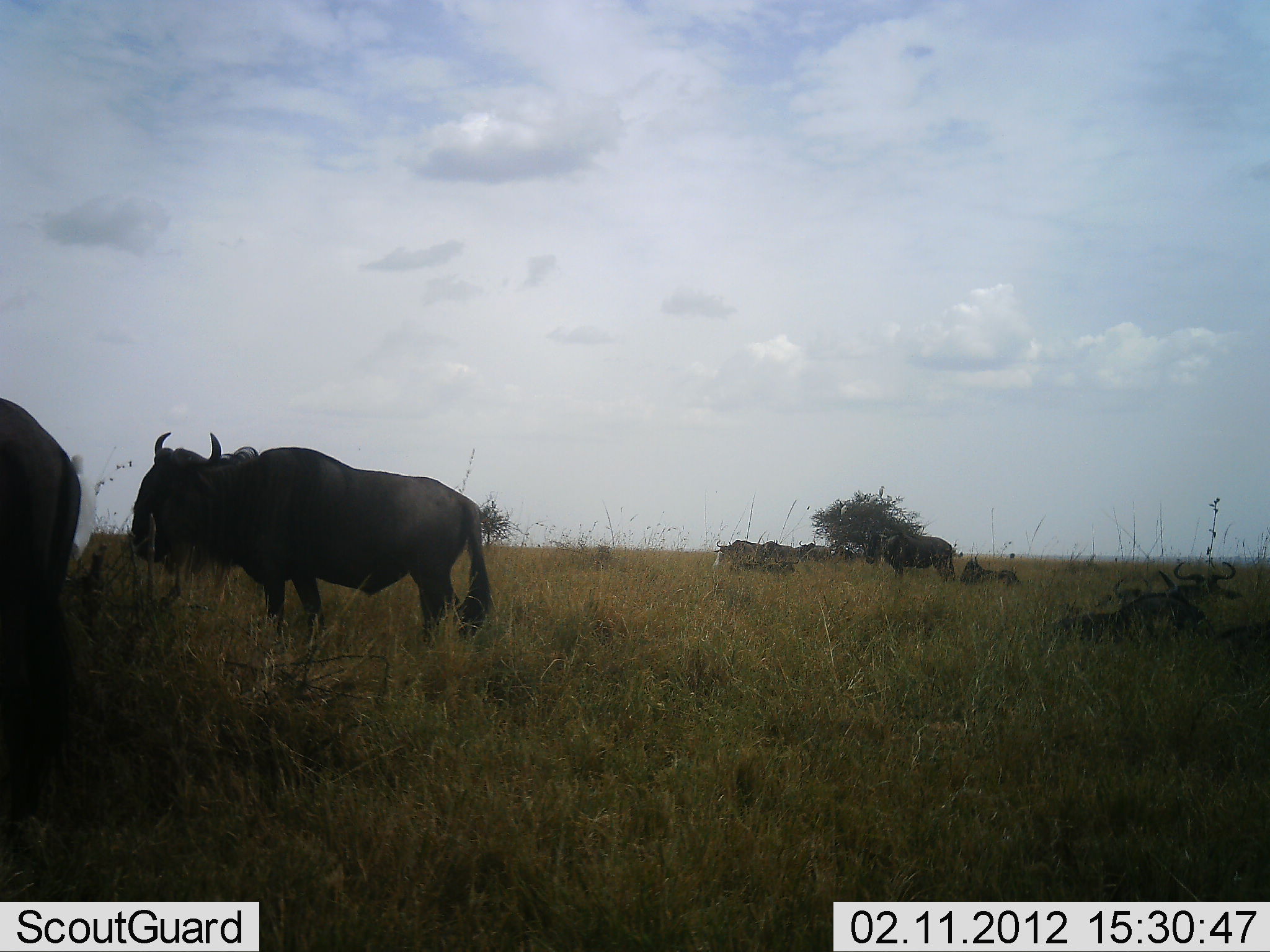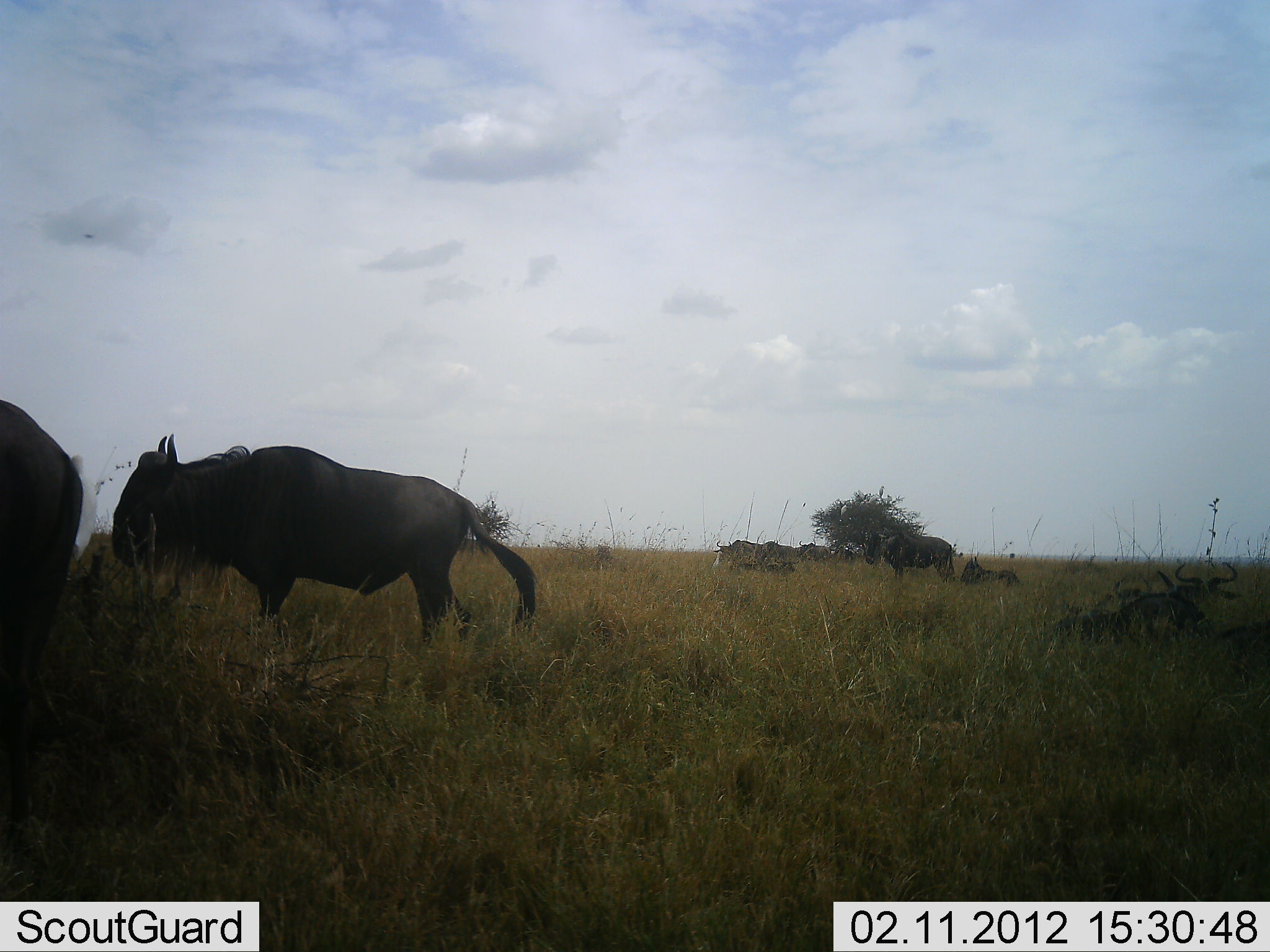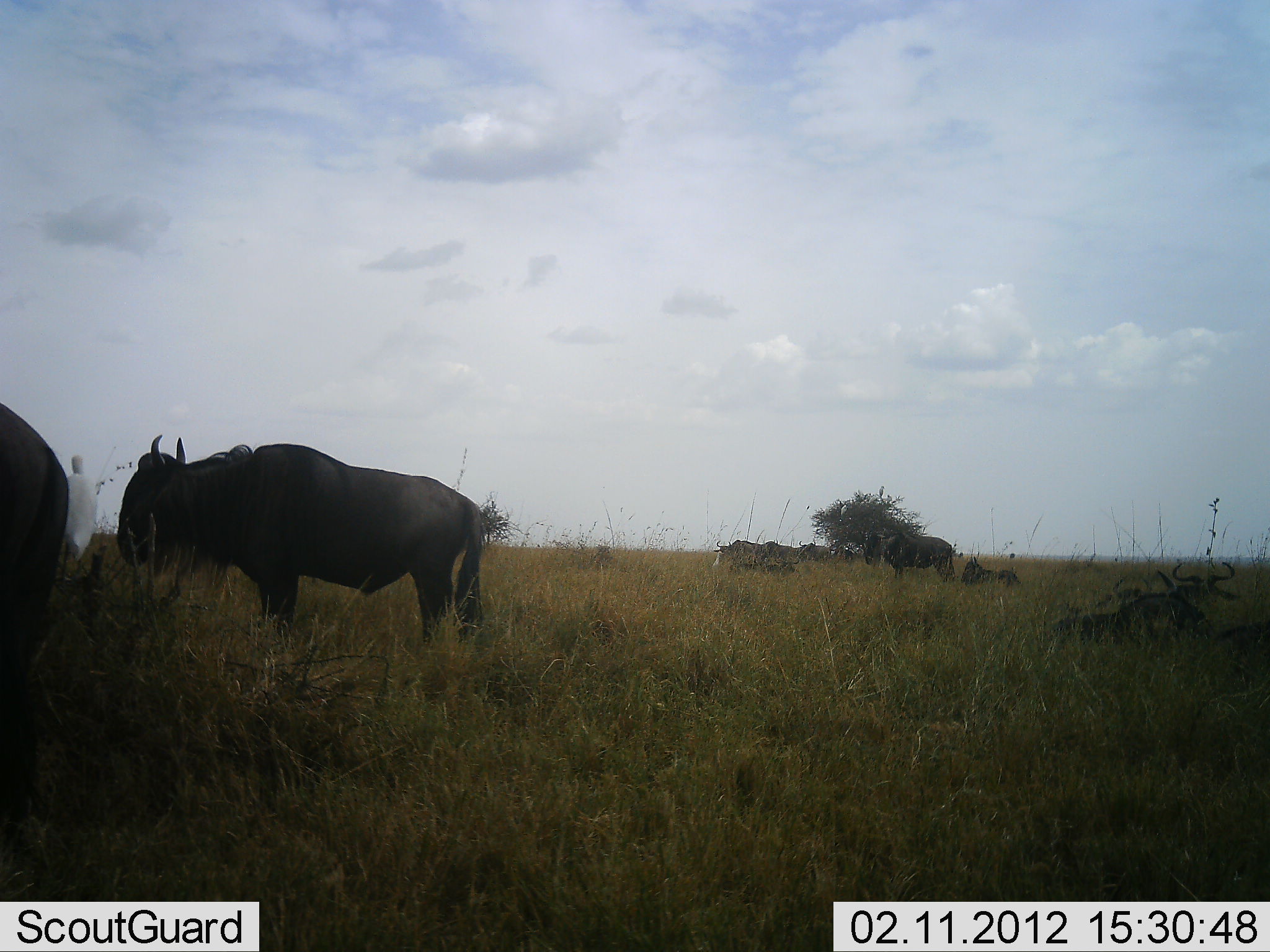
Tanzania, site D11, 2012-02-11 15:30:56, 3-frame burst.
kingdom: Animalia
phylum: Chordata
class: Mammalia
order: Artiodactyla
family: Bovidae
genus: Connochaetes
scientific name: Connochaetes taurinus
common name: blue wildebeest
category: wildebeest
Wildebeest (blue wildebeest) (Connochaetes taurinus), count 7. Behavior (volunteer vote fractions): standing 87%, resting 73%, moving 17%, interacting 0%. Young present (vote fraction): 3%. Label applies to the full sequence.